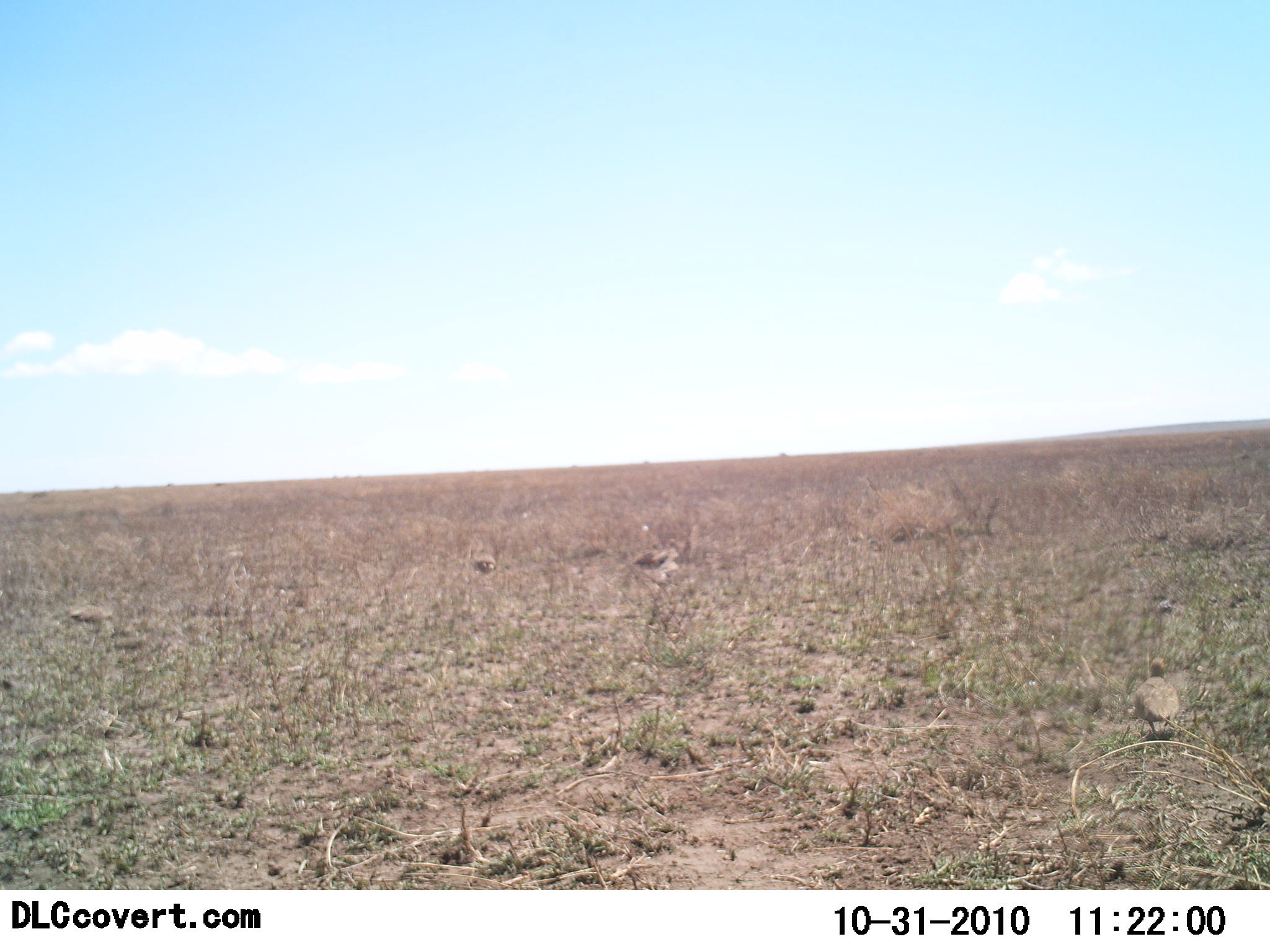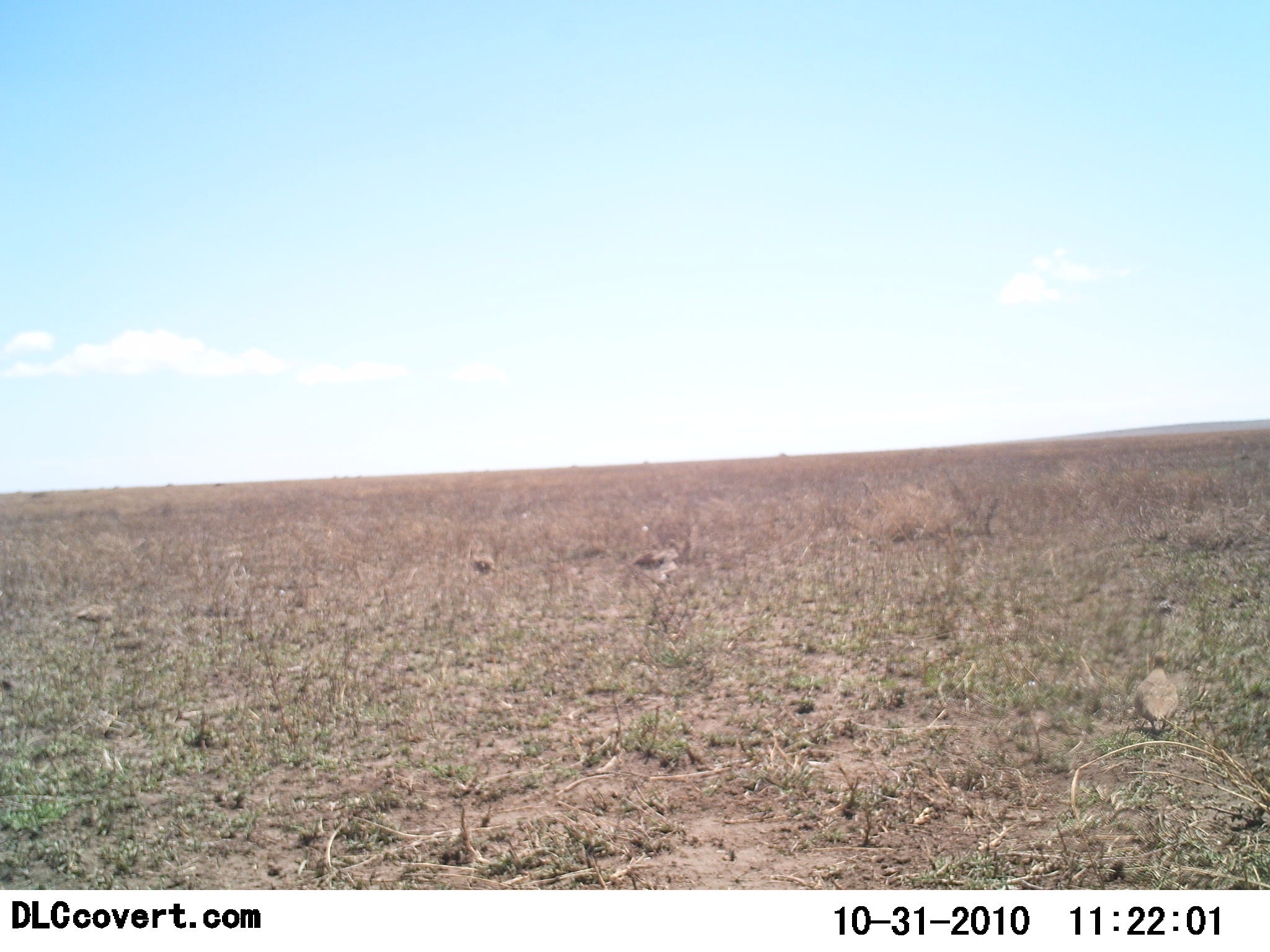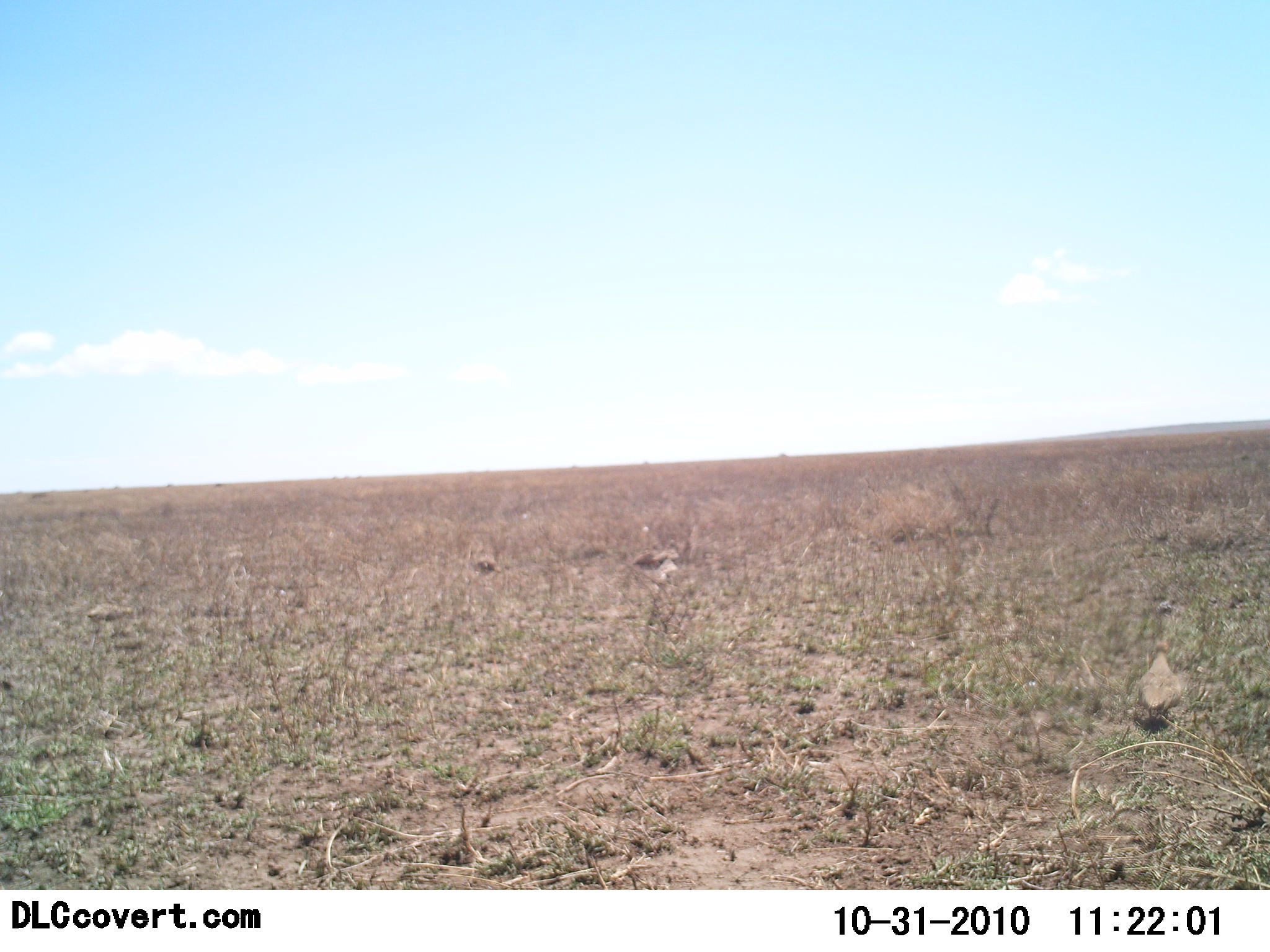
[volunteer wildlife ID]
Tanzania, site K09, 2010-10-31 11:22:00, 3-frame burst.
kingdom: Animalia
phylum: Chordata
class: Aves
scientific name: Aves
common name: bird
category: otherbird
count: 4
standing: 43%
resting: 0%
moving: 50%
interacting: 0%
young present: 0%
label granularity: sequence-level